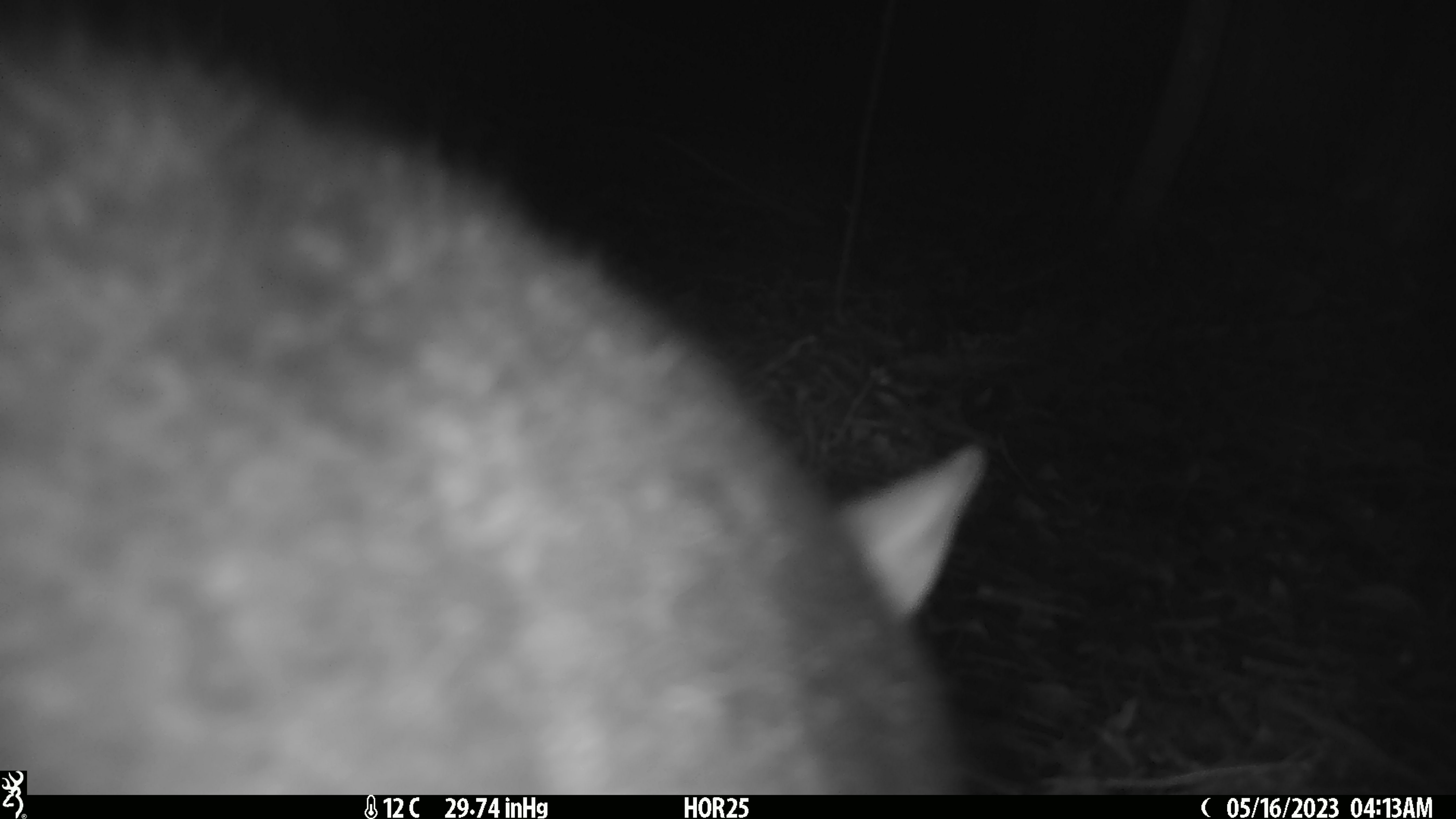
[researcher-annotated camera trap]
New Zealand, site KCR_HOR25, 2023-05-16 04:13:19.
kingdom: Animalia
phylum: Chordata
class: Mammalia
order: Diprotodontia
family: Phalangeridae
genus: Trichosurus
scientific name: Trichosurus vulpecula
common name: common brushtail possum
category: possum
Possum (common brushtail possum) (Trichosurus vulpecula).